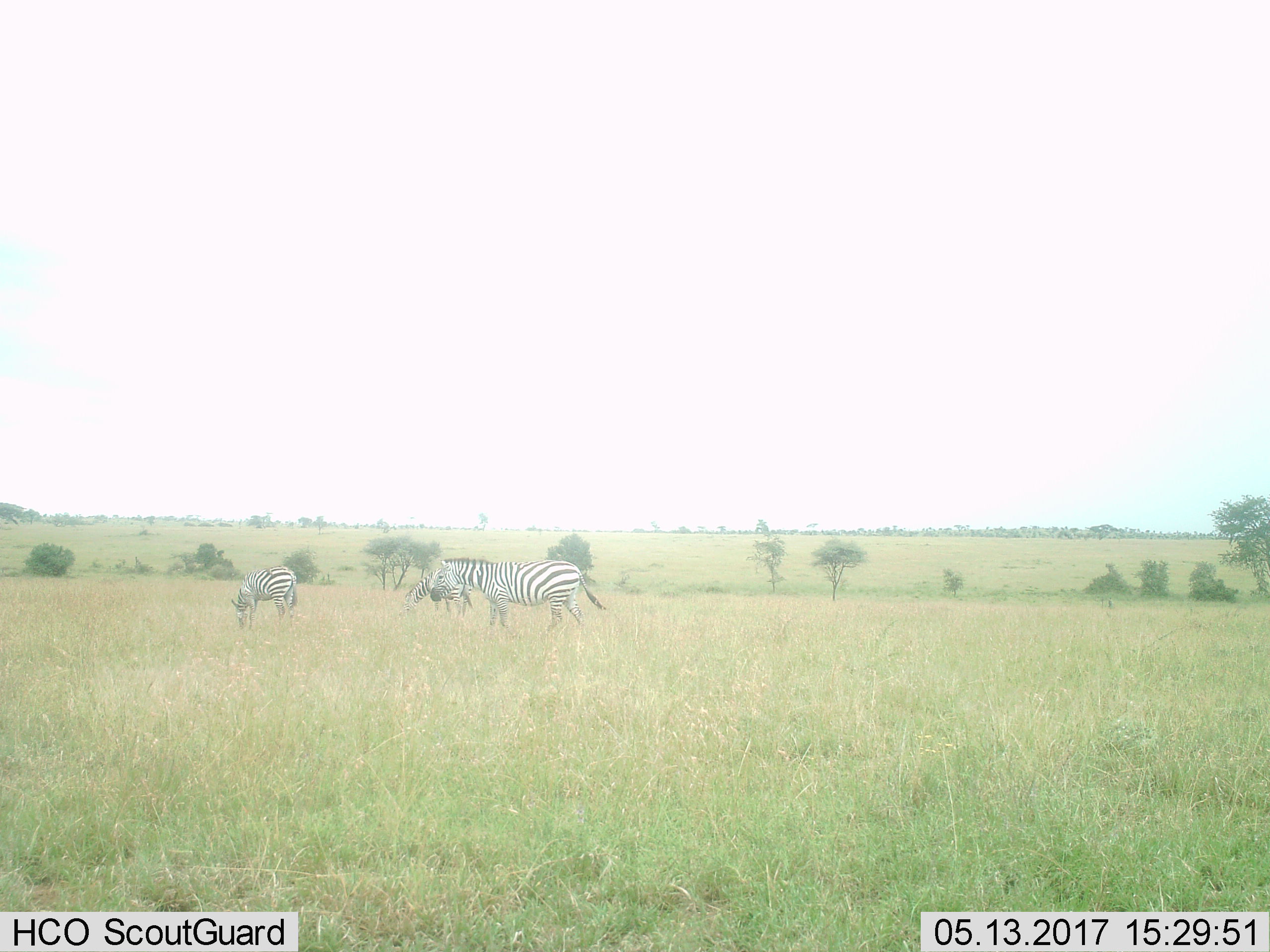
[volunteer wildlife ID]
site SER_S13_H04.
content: unidentified animal